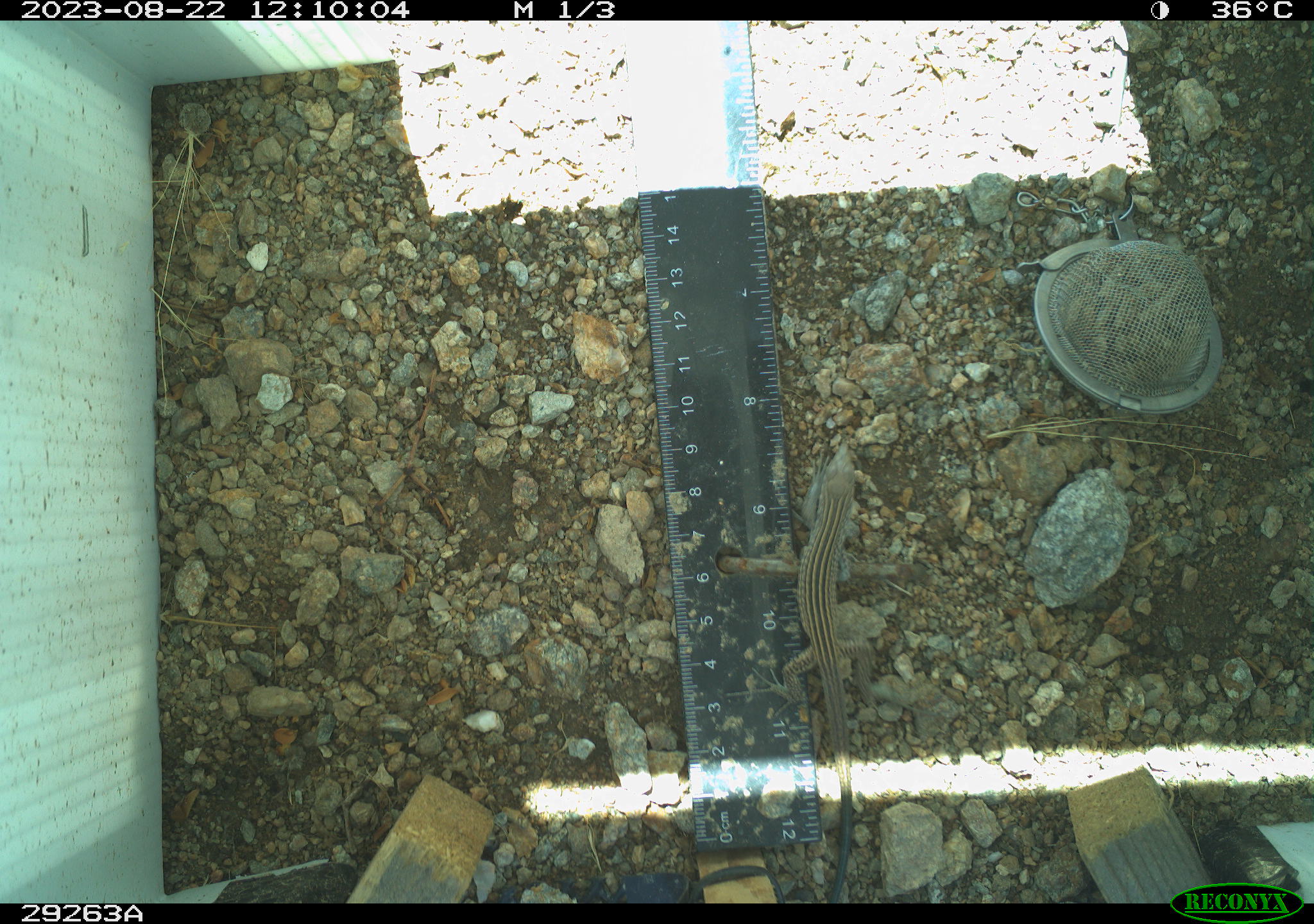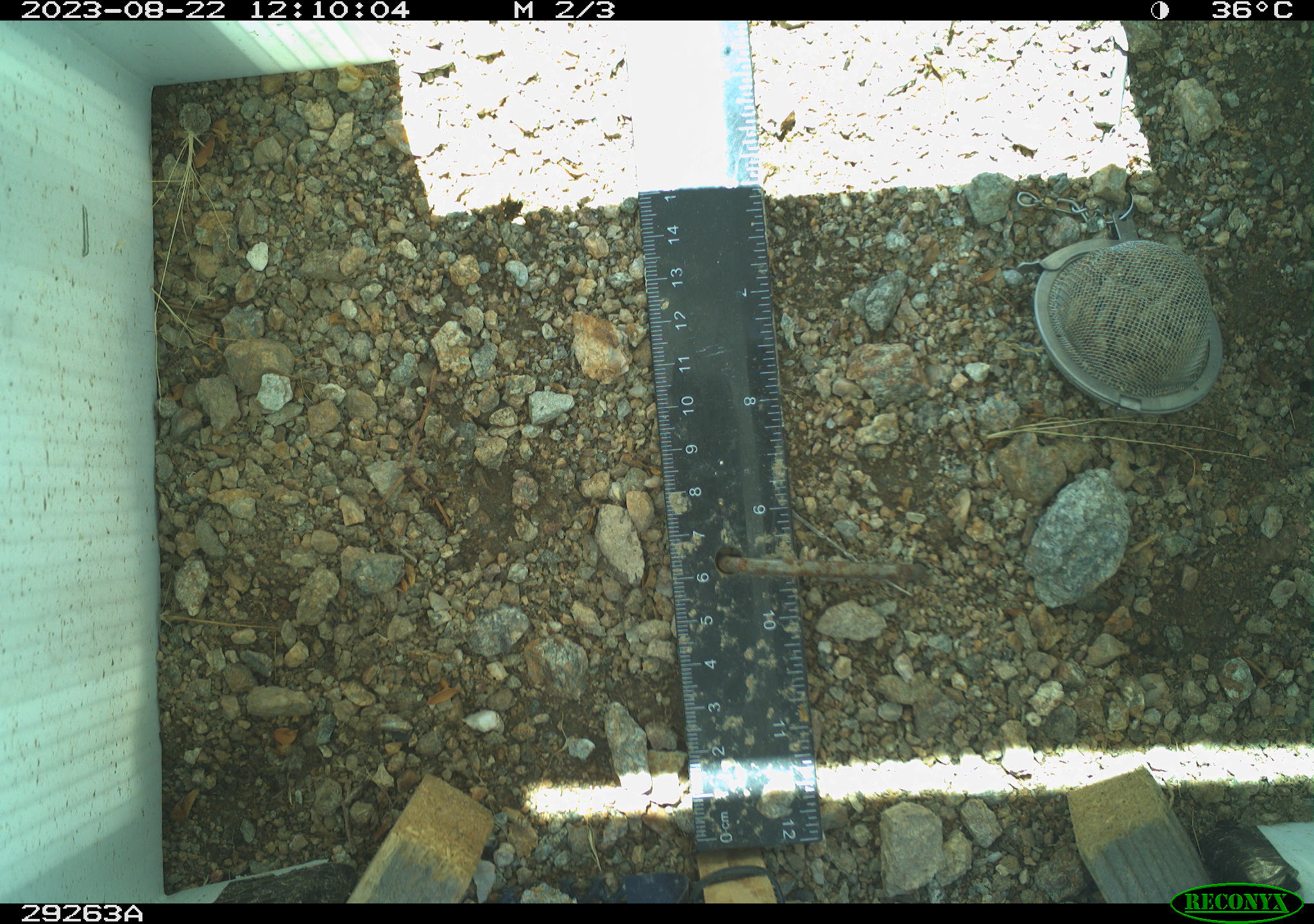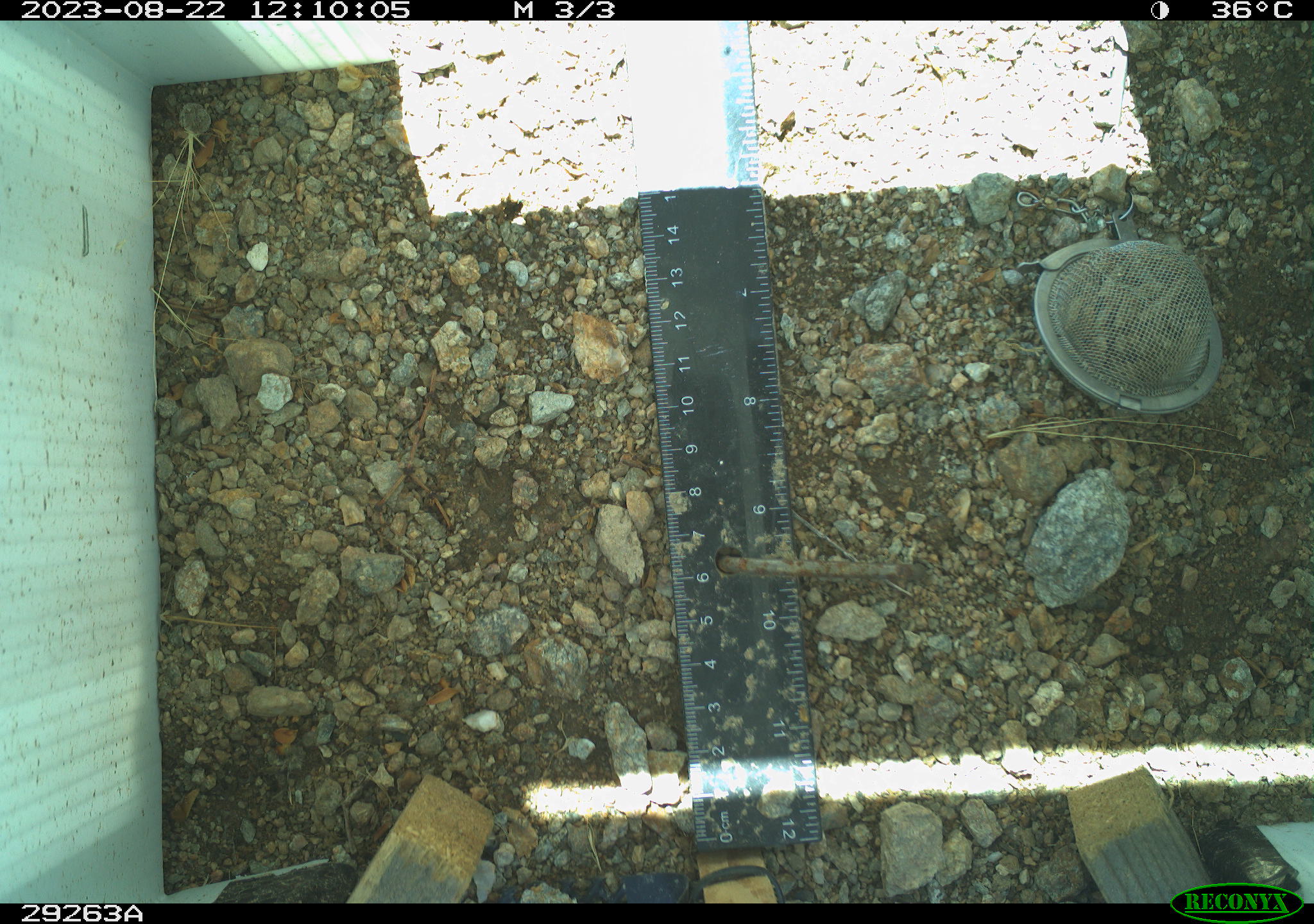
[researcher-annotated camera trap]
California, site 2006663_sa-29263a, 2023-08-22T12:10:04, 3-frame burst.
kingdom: Animalia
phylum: Chordata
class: Reptilia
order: Squamata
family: Teiidae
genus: Aspidoscelis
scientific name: Aspidoscelis tigris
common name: western whiptail